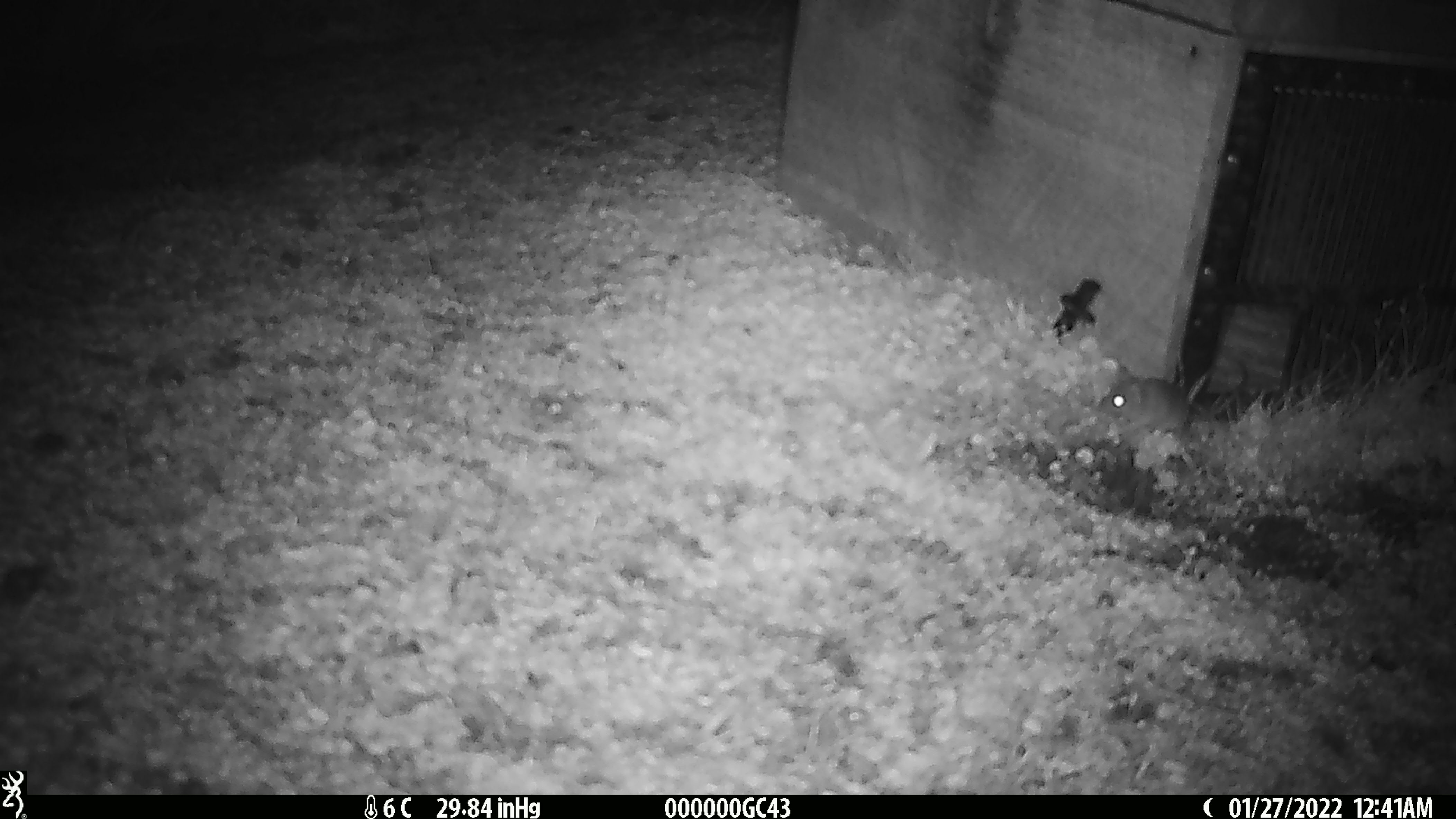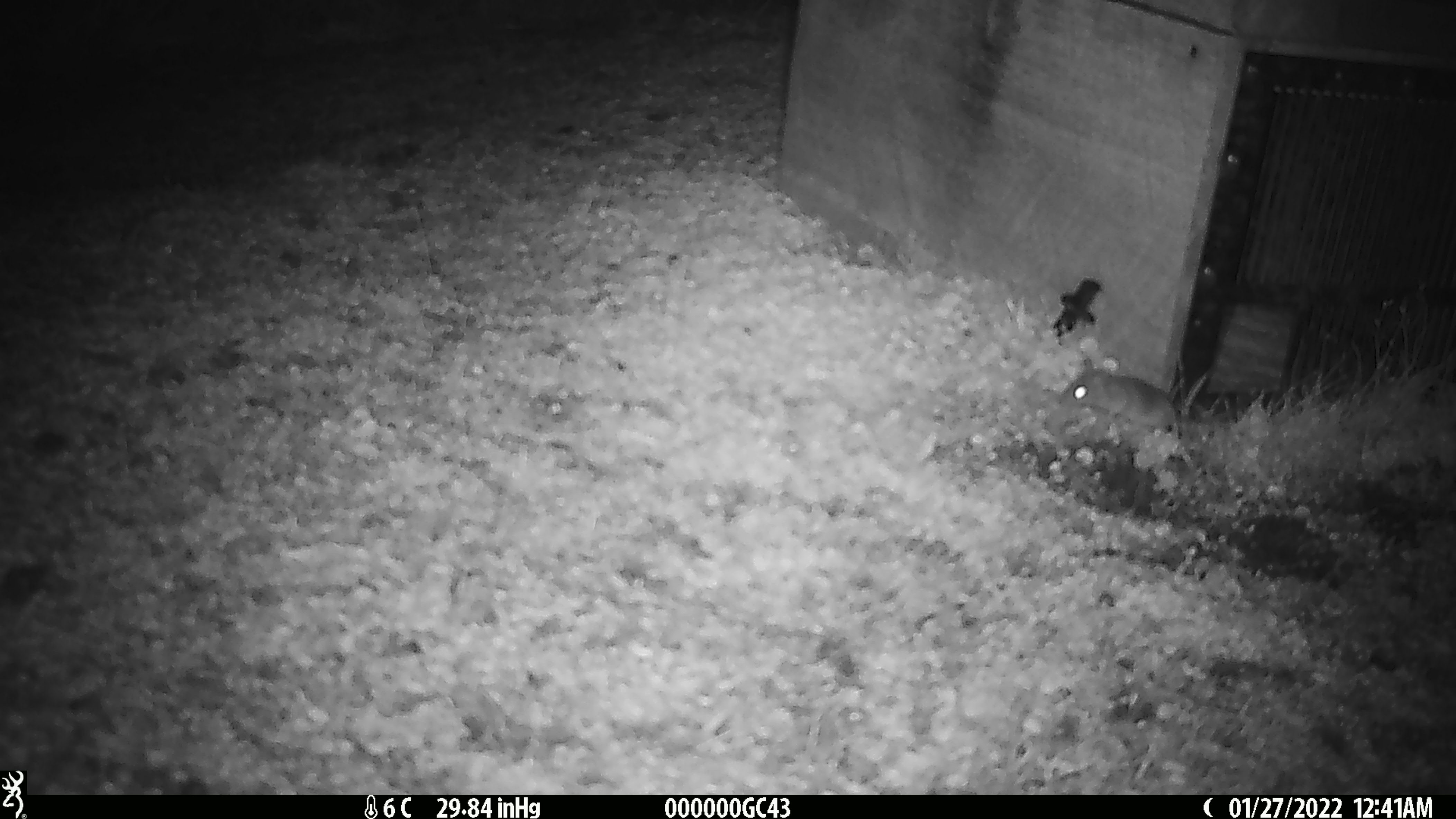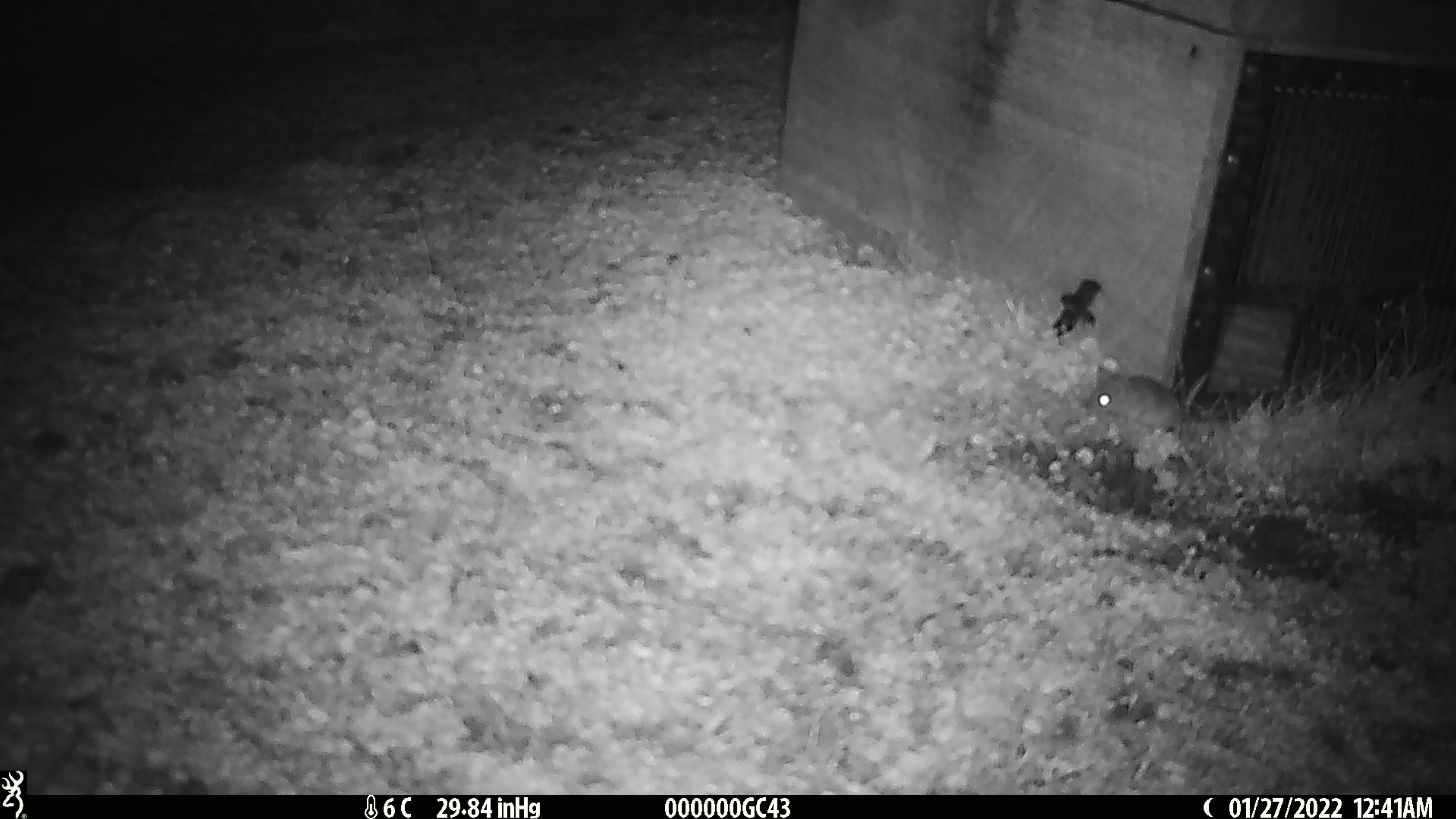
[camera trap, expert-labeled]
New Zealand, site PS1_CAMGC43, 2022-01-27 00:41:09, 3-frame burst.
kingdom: Animalia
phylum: Chordata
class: Mammalia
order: Rodentia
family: Muridae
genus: Mus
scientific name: Mus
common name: mouse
Mouse (Mus).